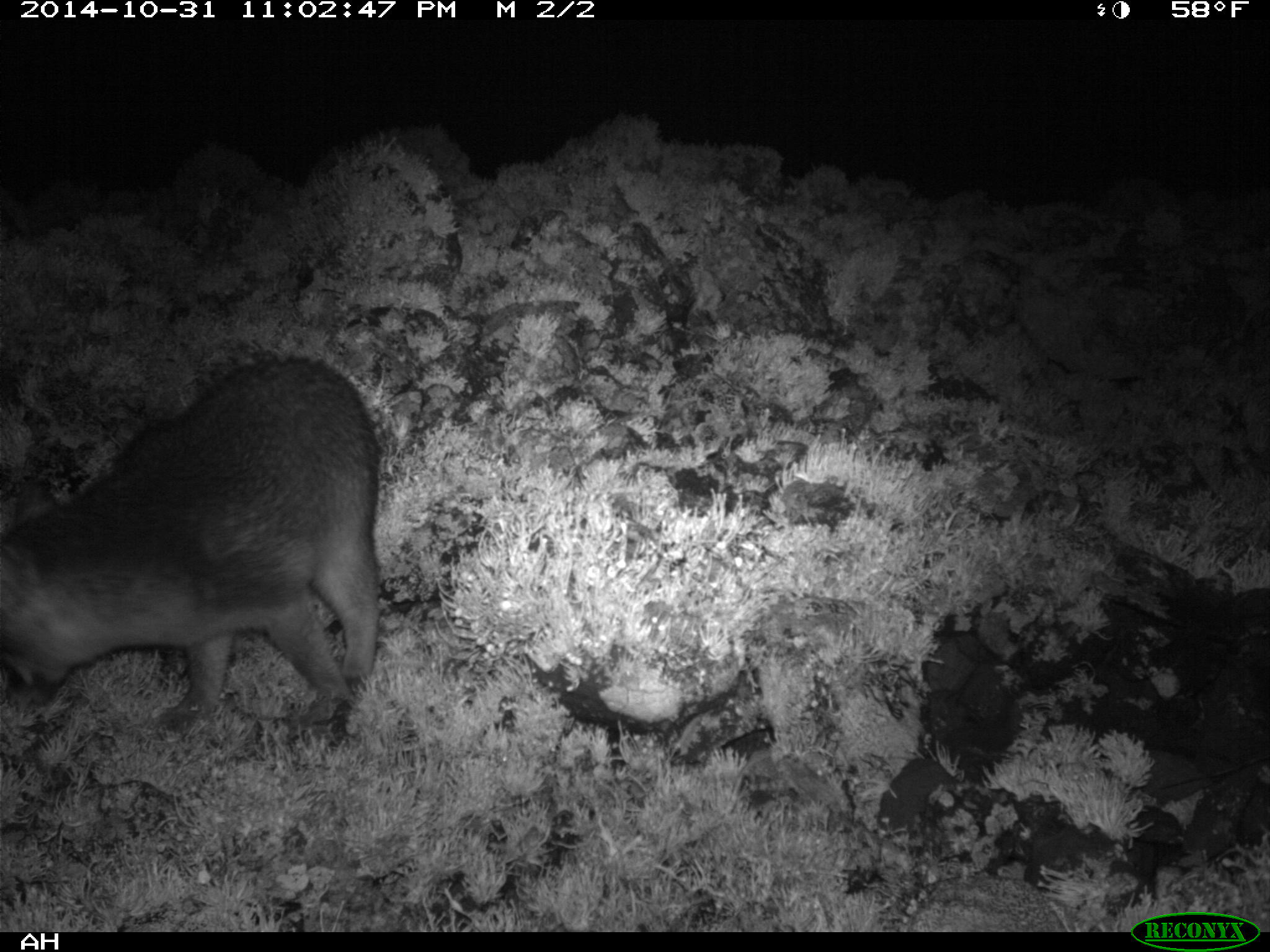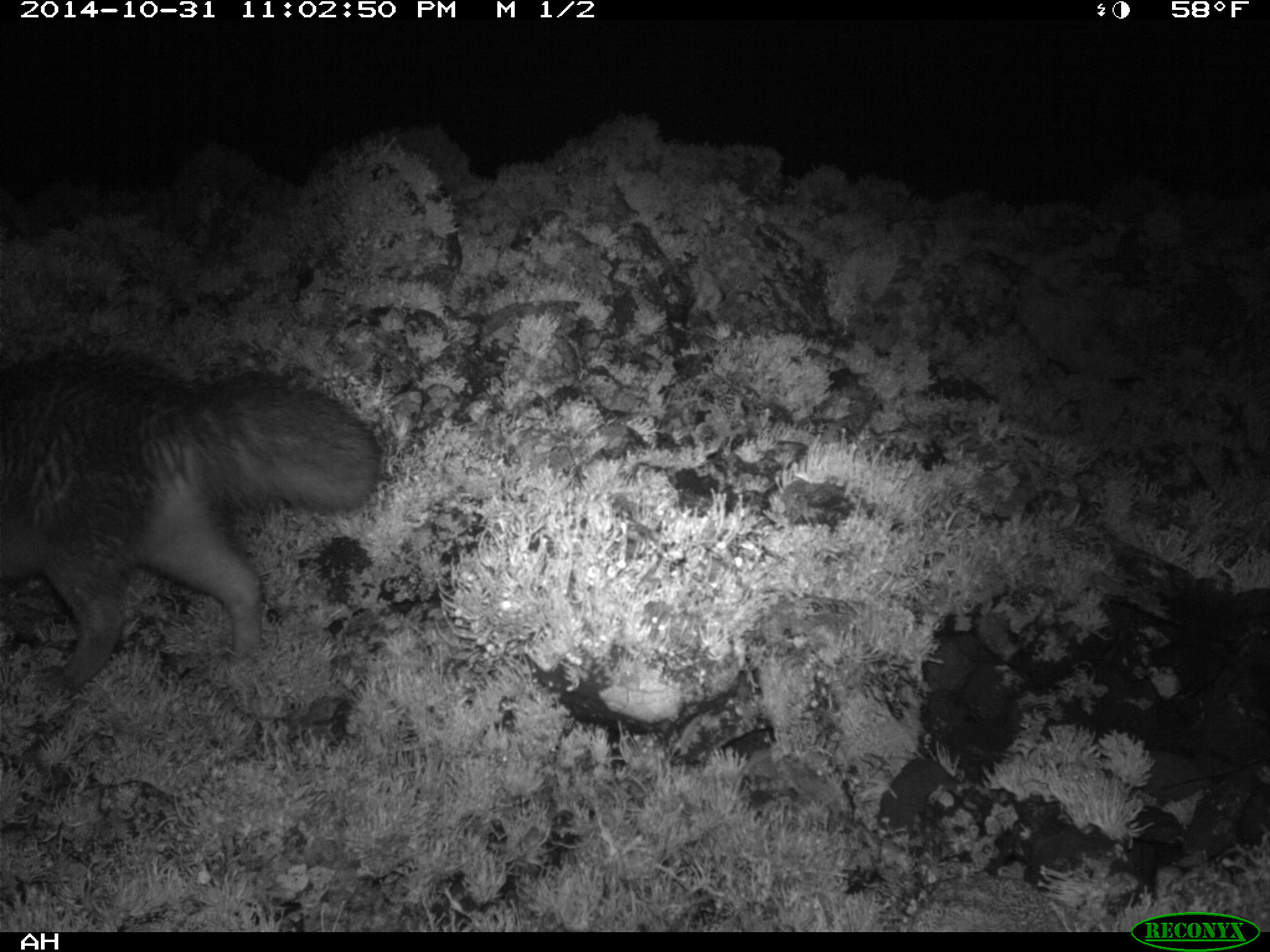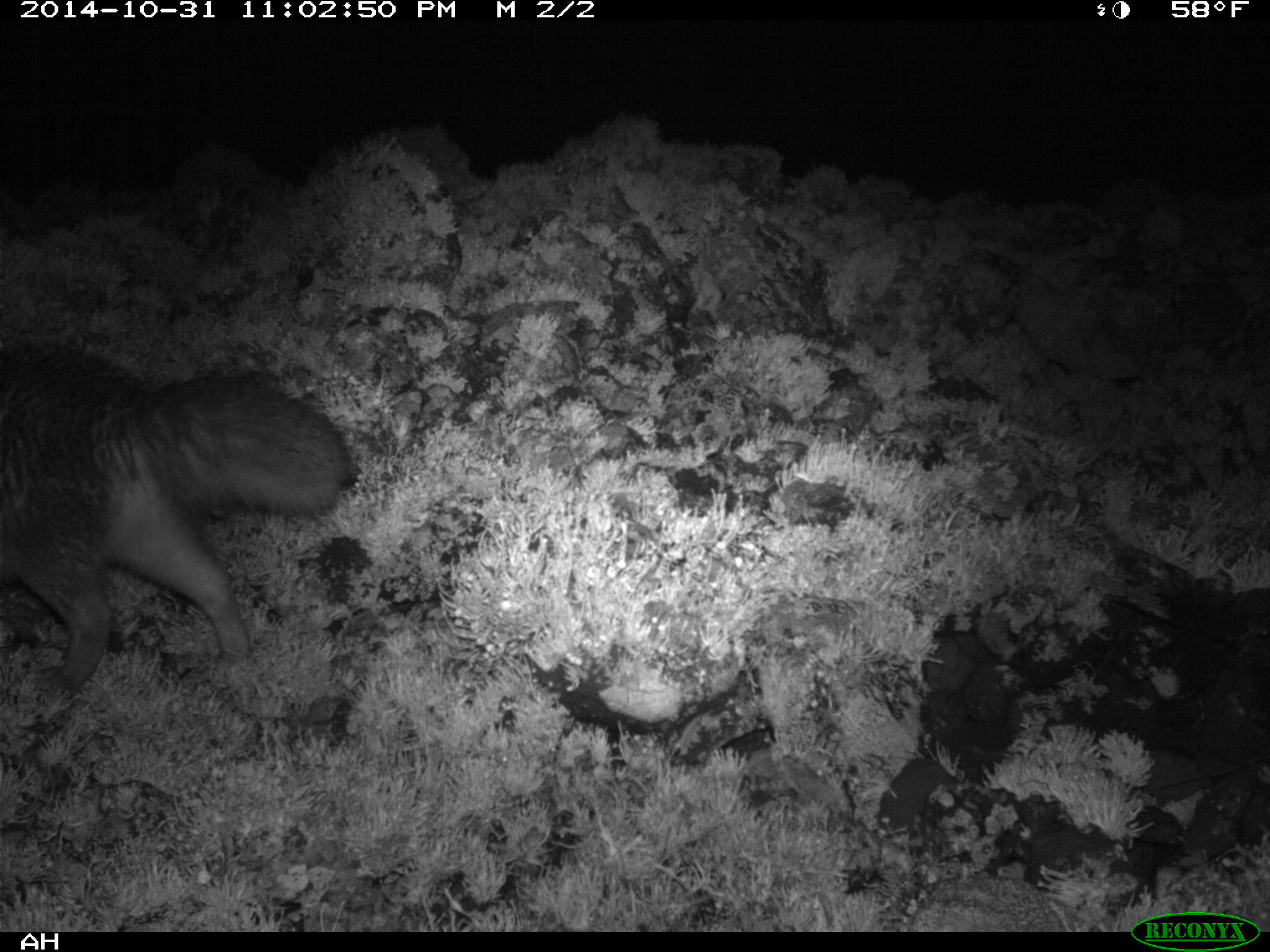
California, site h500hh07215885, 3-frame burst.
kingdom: Animalia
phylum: Chordata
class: Mammalia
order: Carnivora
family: Canidae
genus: Urocyon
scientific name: Urocyon littoralis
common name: island fox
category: fox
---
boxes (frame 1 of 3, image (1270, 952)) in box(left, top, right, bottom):
fox: box(0, 351, 381, 731)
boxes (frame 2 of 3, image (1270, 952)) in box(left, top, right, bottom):
fox: box(1, 346, 383, 692)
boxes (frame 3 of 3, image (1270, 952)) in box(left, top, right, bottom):
fox: box(0, 343, 352, 699)